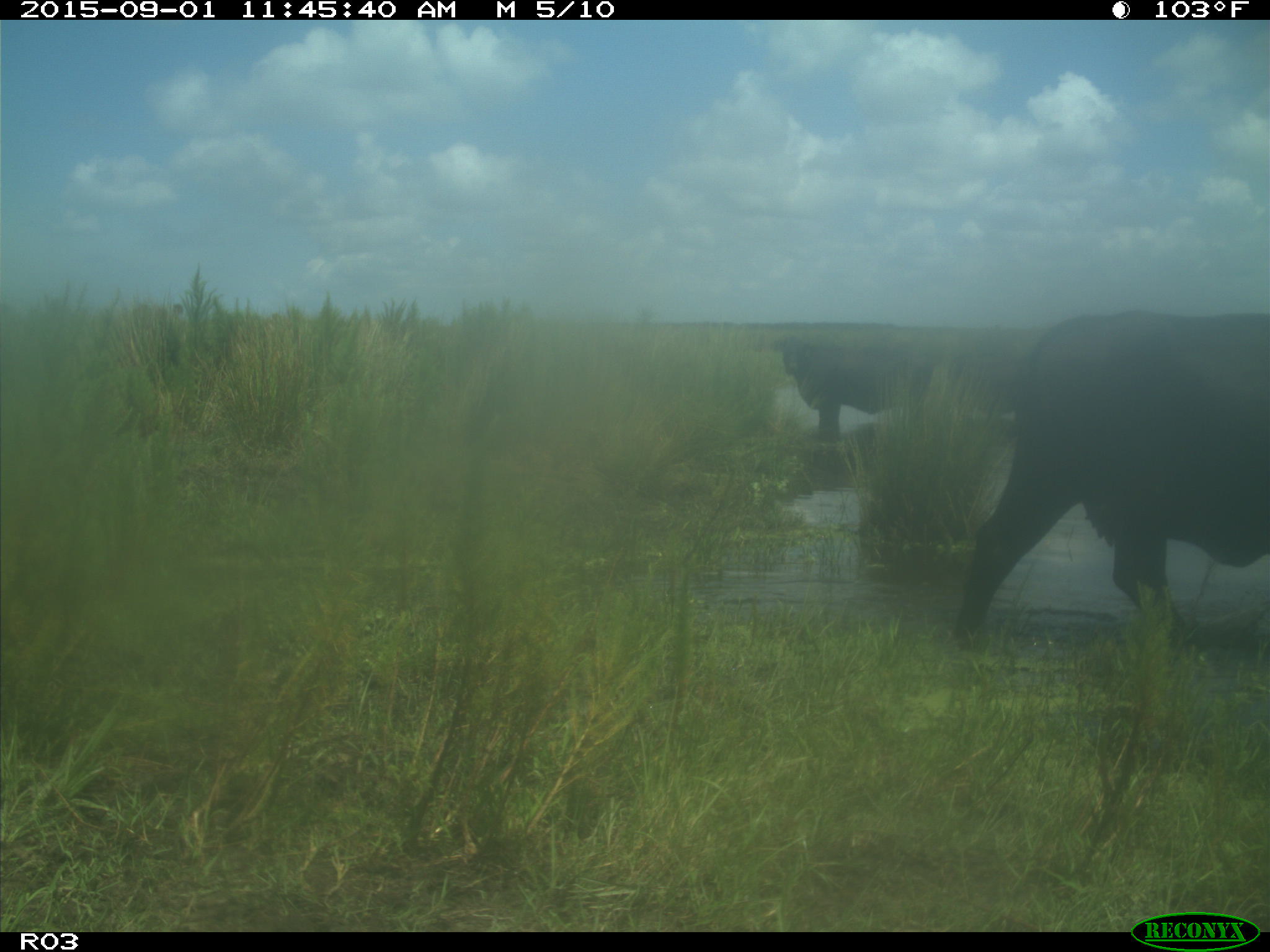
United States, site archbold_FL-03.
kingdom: Animalia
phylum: Chordata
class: Mammalia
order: Artiodactyla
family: Bovidae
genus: Bos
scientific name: Bos taurus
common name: domestic cow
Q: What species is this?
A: Bos taurus (domestic cow).